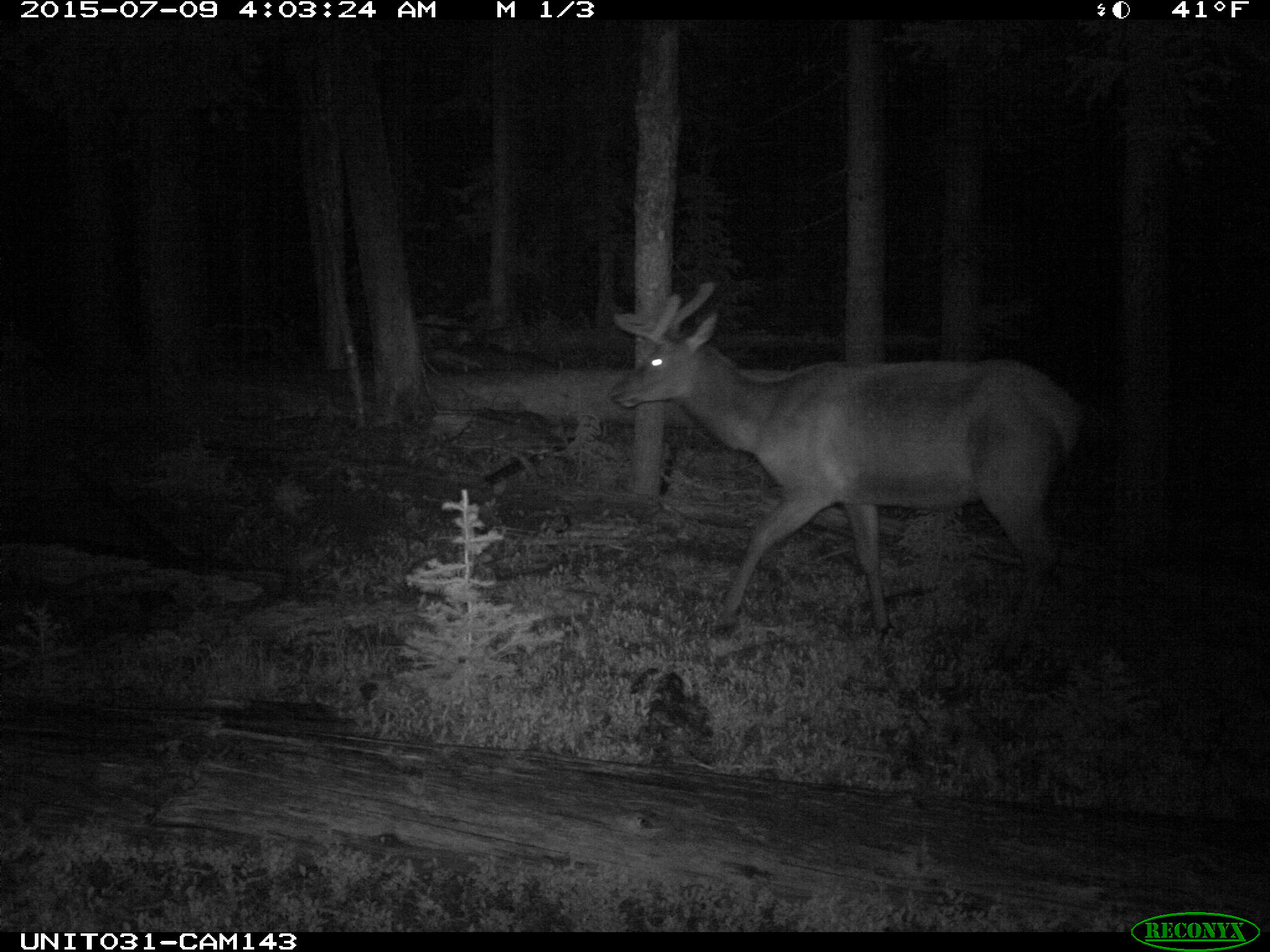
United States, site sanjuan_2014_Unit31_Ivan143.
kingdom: Animalia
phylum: Chordata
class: Mammalia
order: Artiodactyla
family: Cervidae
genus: Cervus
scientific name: Cervus elaphus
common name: red deer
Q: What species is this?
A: Cervus elaphus (red deer).